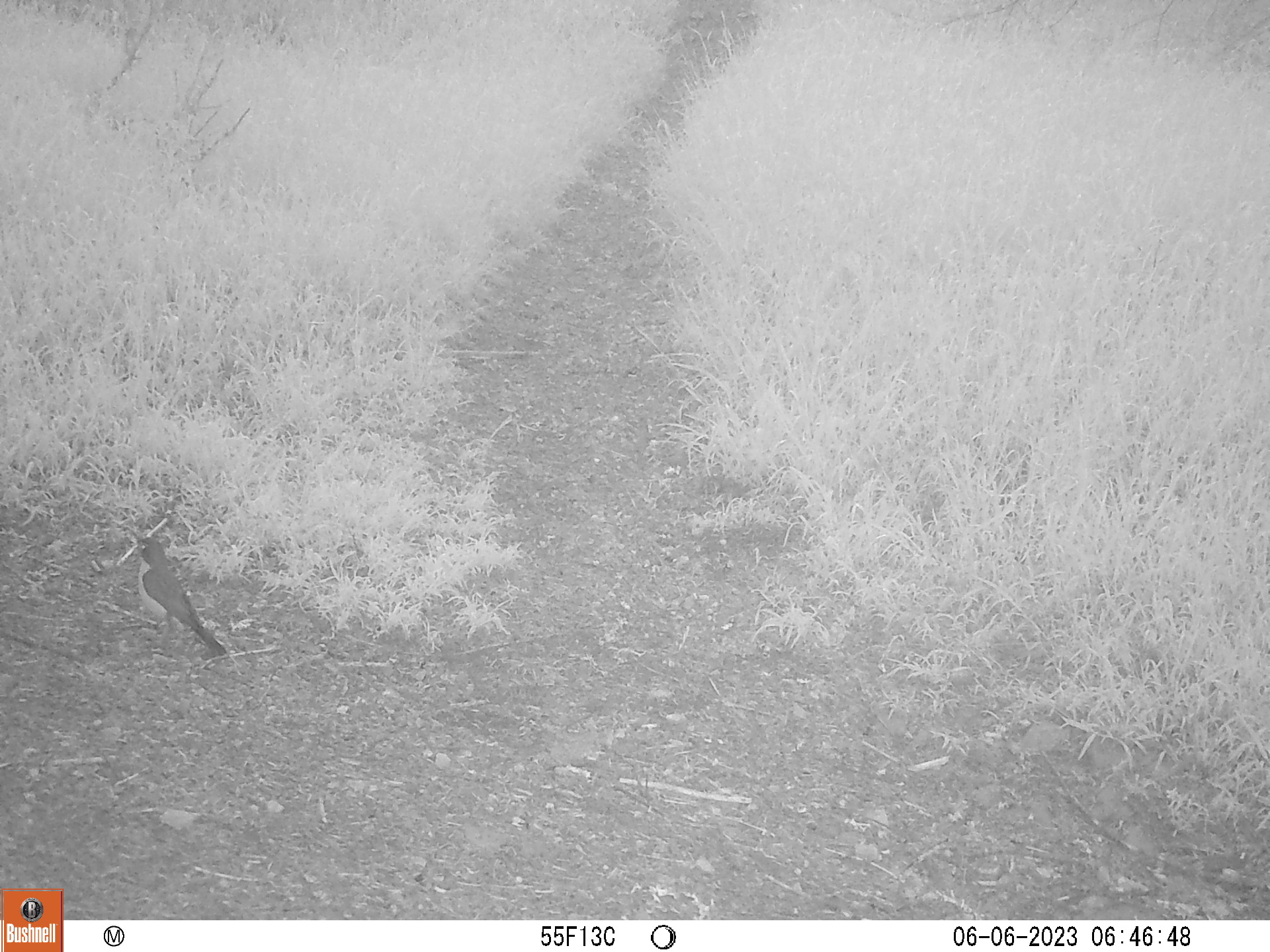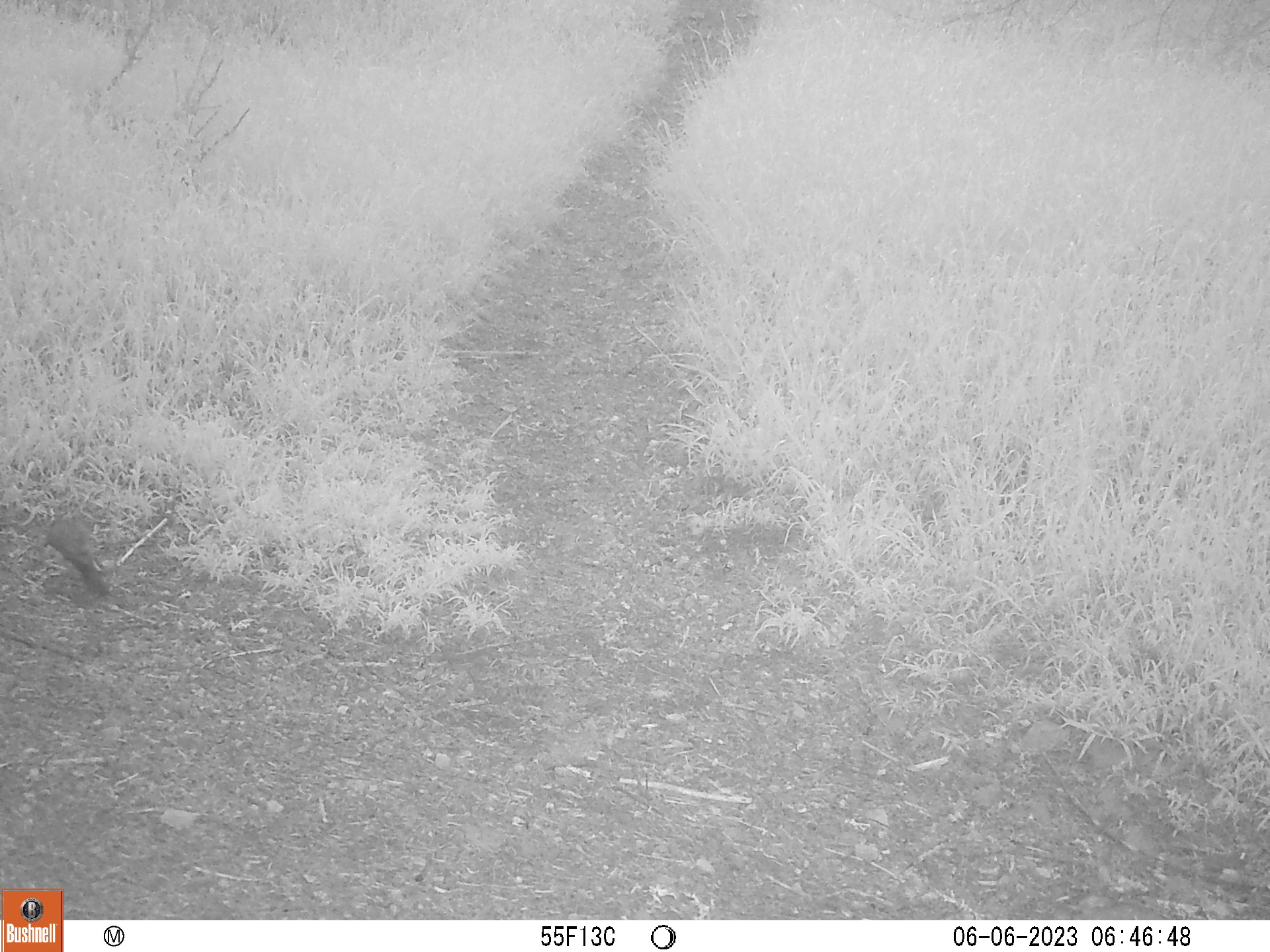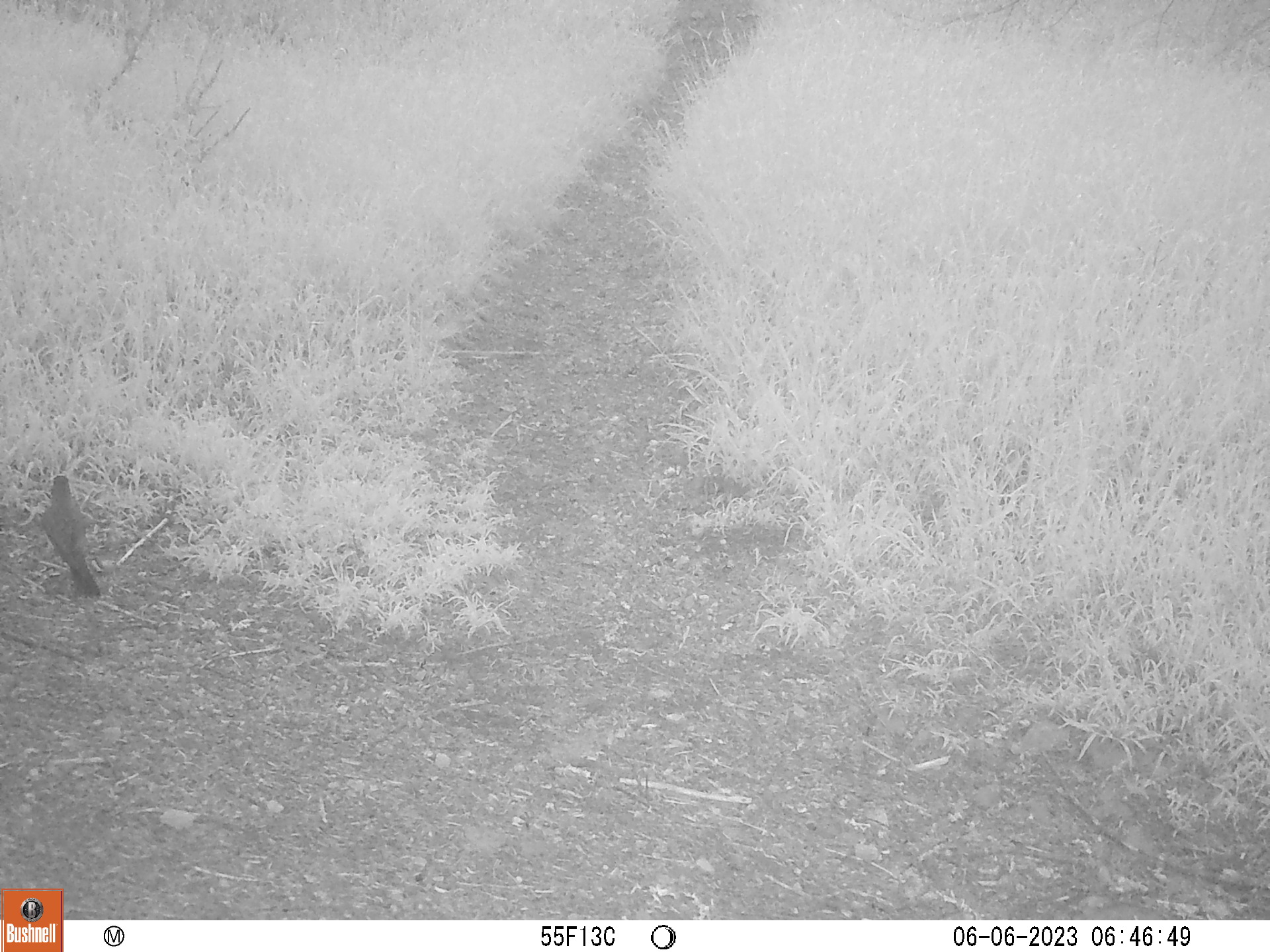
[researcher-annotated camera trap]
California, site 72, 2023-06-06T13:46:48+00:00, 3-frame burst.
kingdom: Animalia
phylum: Chordata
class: Aves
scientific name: Aves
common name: bird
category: unknown bird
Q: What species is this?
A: Unknown bird (bird) (Aves).